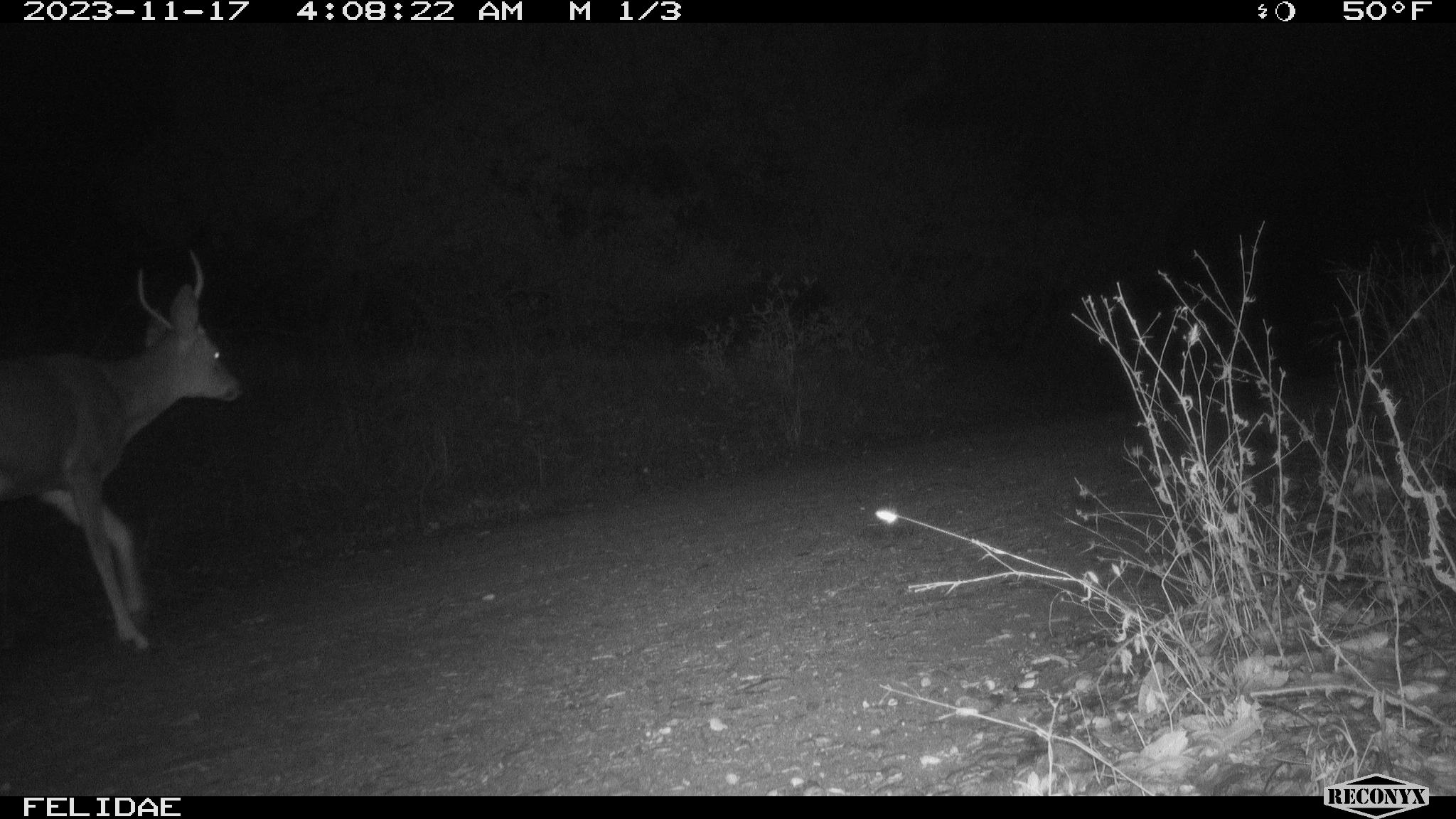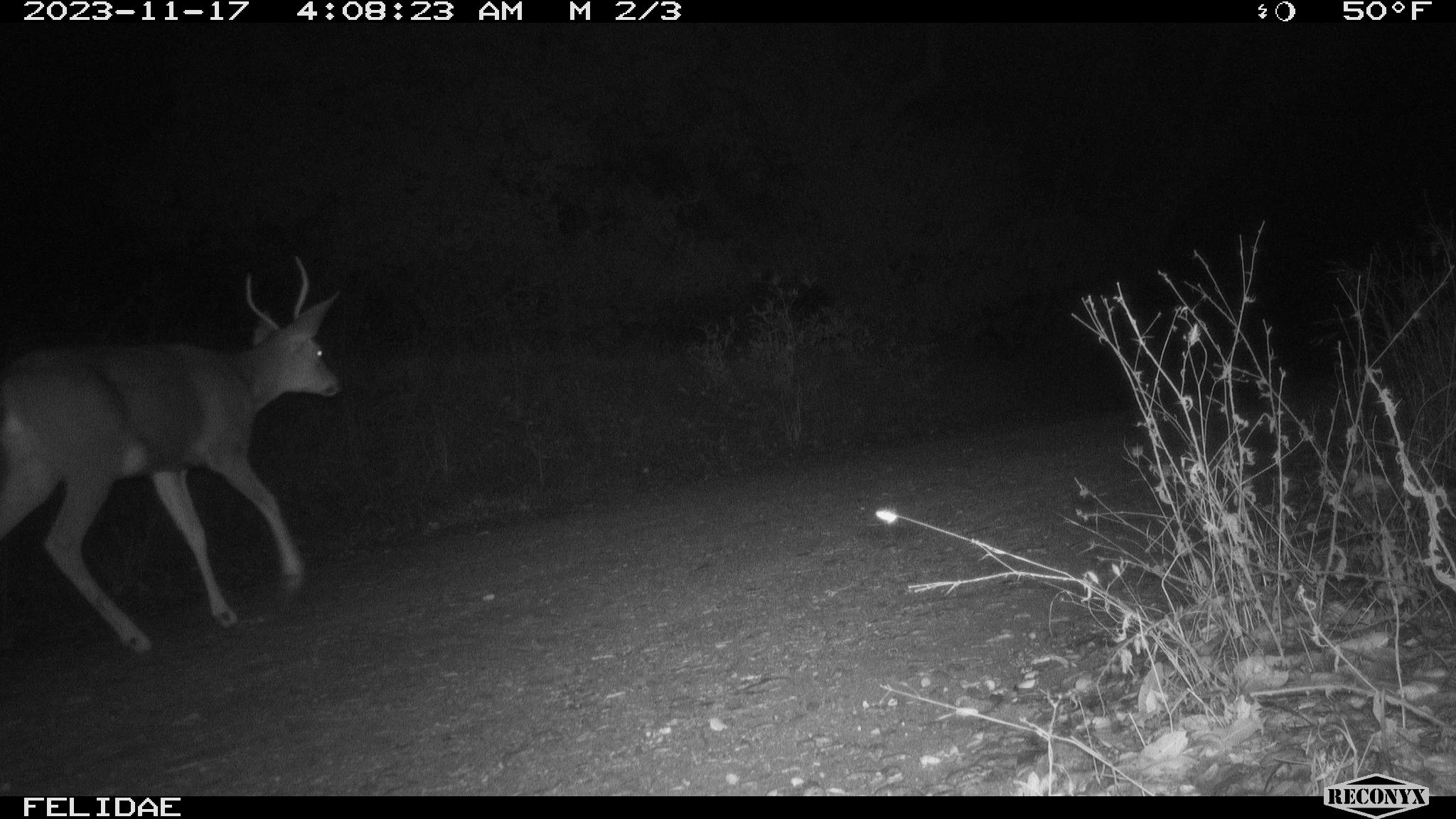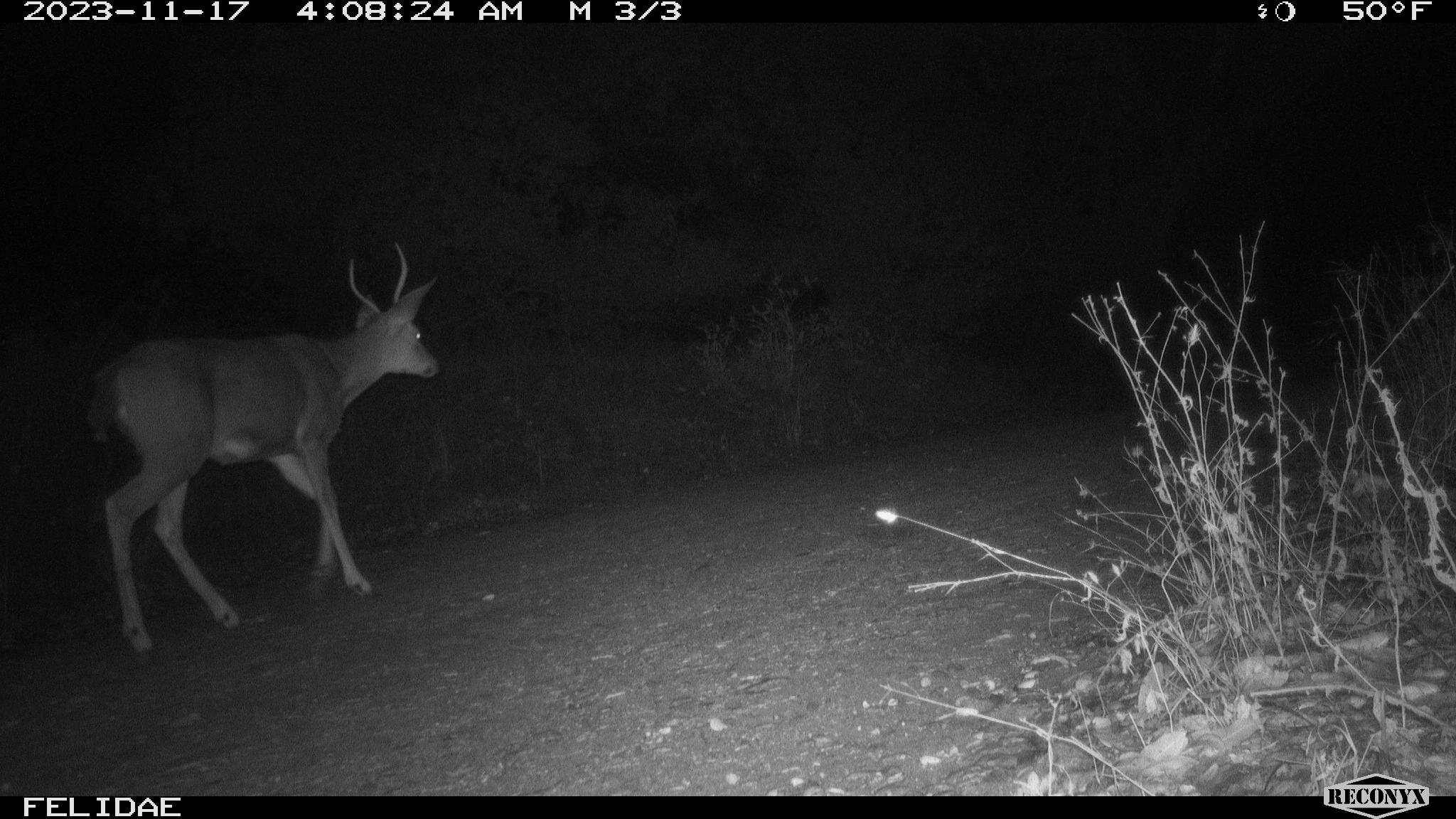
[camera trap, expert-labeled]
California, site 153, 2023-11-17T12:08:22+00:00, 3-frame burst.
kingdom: Animalia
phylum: Chordata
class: Mammalia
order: Artiodactyla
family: Cervidae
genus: Odocoileus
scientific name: Odocoileus hemionus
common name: mule deer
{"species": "mule deer (Odocoileus hemionus)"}